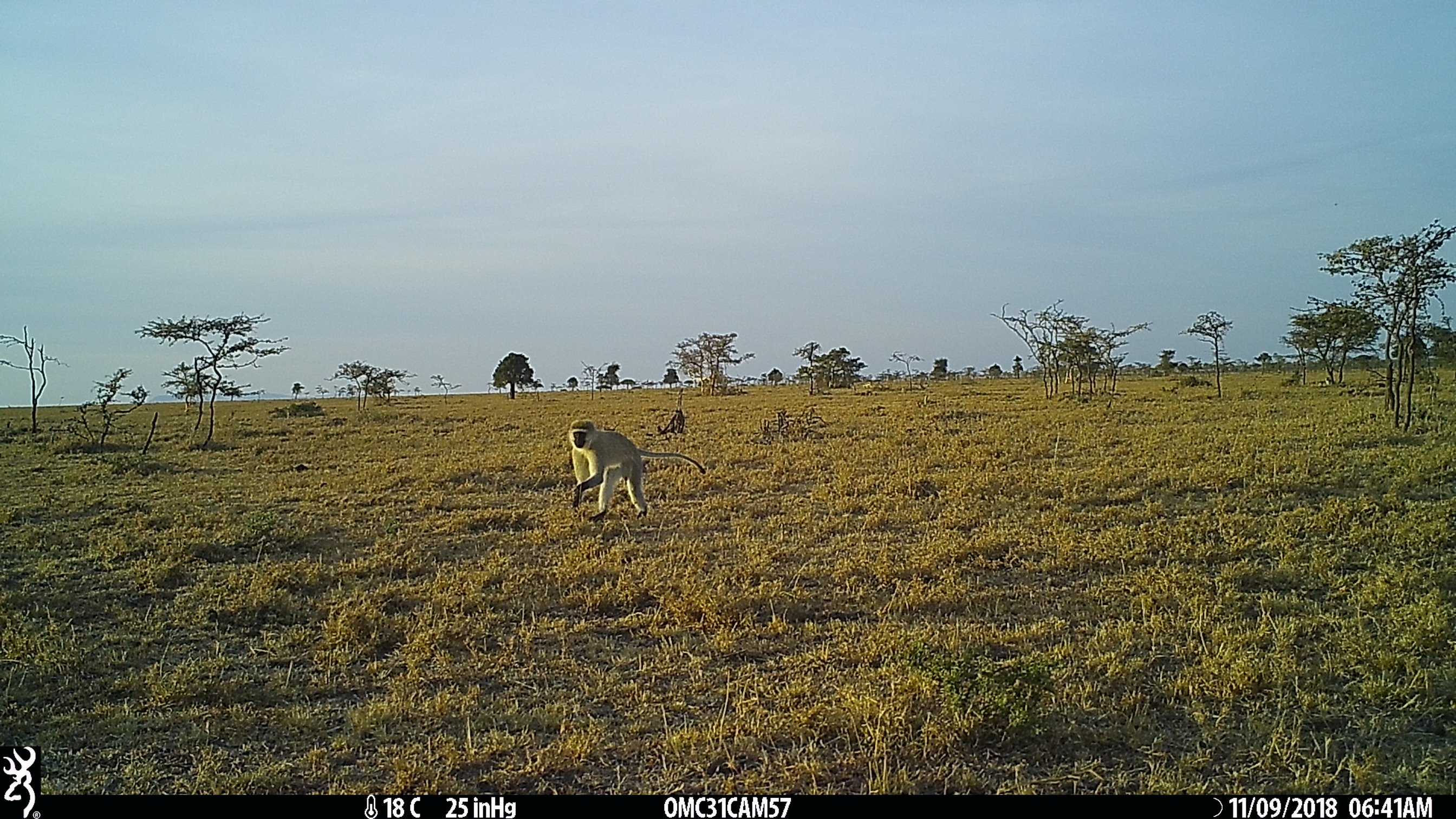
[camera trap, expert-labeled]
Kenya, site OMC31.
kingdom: Animalia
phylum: Chordata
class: Mammalia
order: Primates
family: Cercopithecidae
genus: Chlorocebus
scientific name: Chlorocebus pygerythrus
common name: vervet monkey